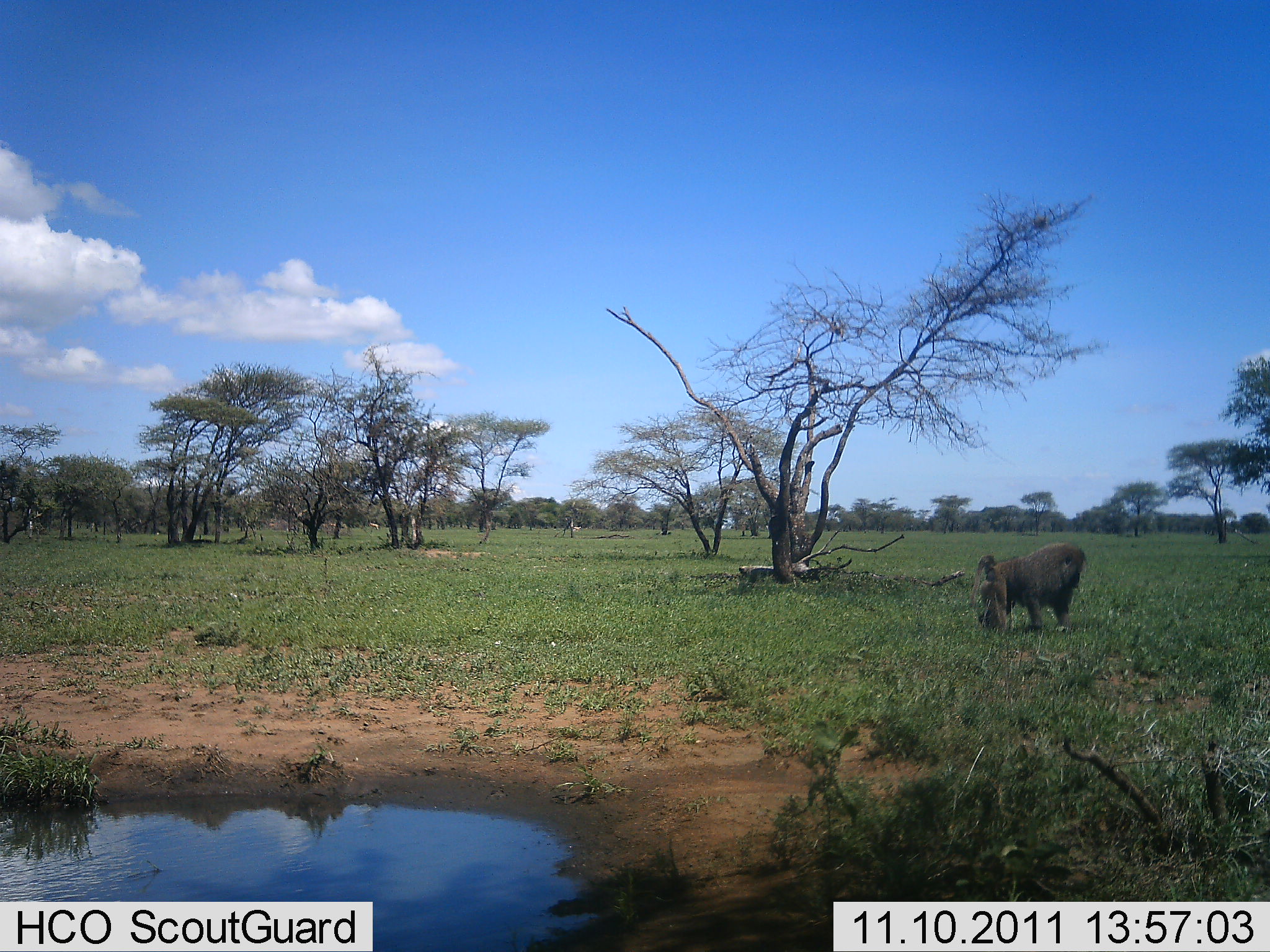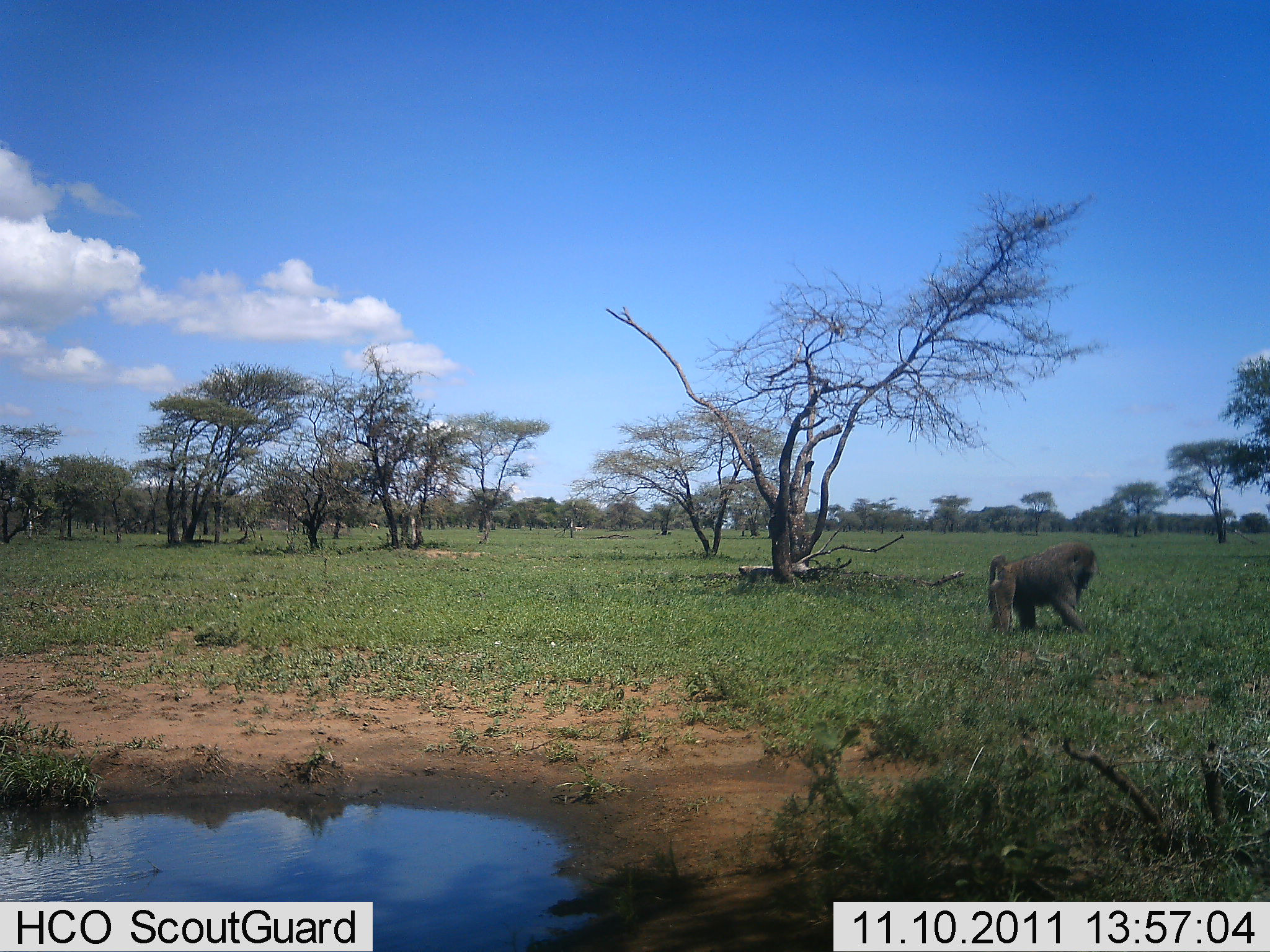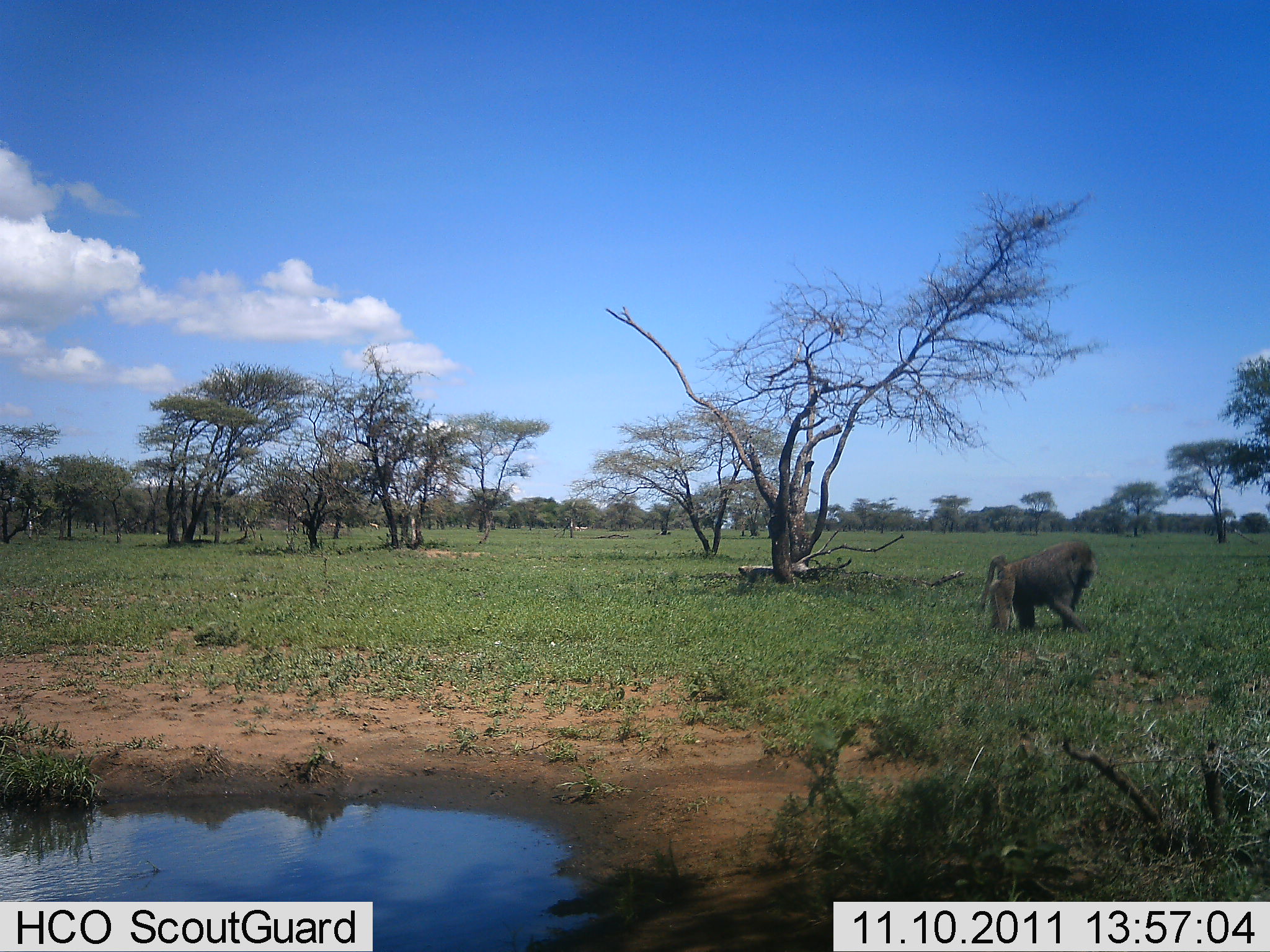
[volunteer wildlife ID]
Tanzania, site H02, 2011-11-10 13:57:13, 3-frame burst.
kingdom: Animalia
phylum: Chordata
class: Mammalia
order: Primates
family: Cercopithecidae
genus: Papio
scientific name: Papio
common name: baboon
Baboon (Papio), count 1. Behavior (volunteer vote fractions): standing 46%, resting 8%, moving 15%, interacting 0%. Young present (vote fraction): 0%. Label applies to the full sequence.